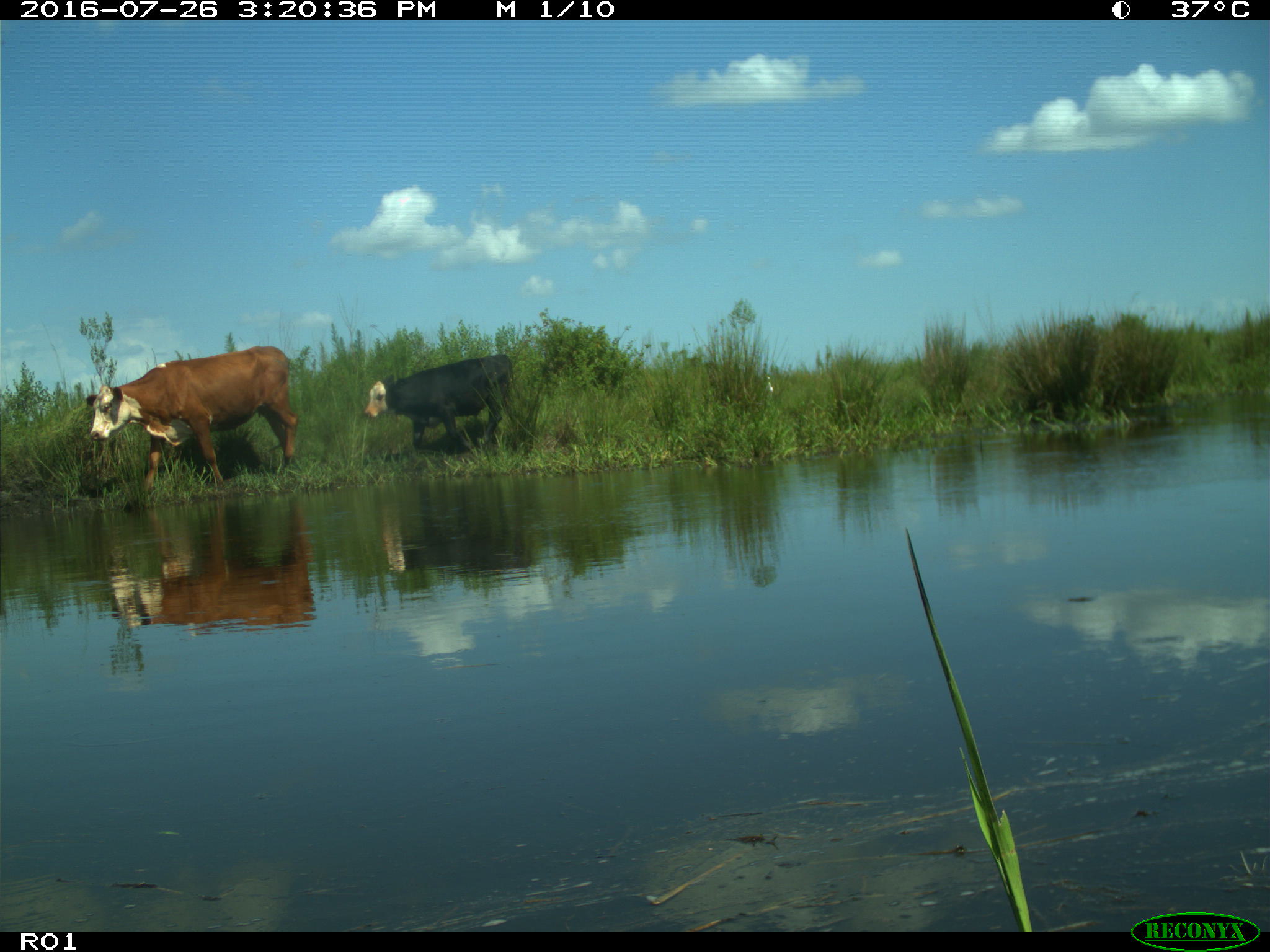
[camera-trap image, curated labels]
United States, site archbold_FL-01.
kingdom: Animalia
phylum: Chordata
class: Mammalia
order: Artiodactyla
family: Bovidae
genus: Bos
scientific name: Bos taurus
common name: domestic cow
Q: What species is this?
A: Bos taurus (domestic cow).